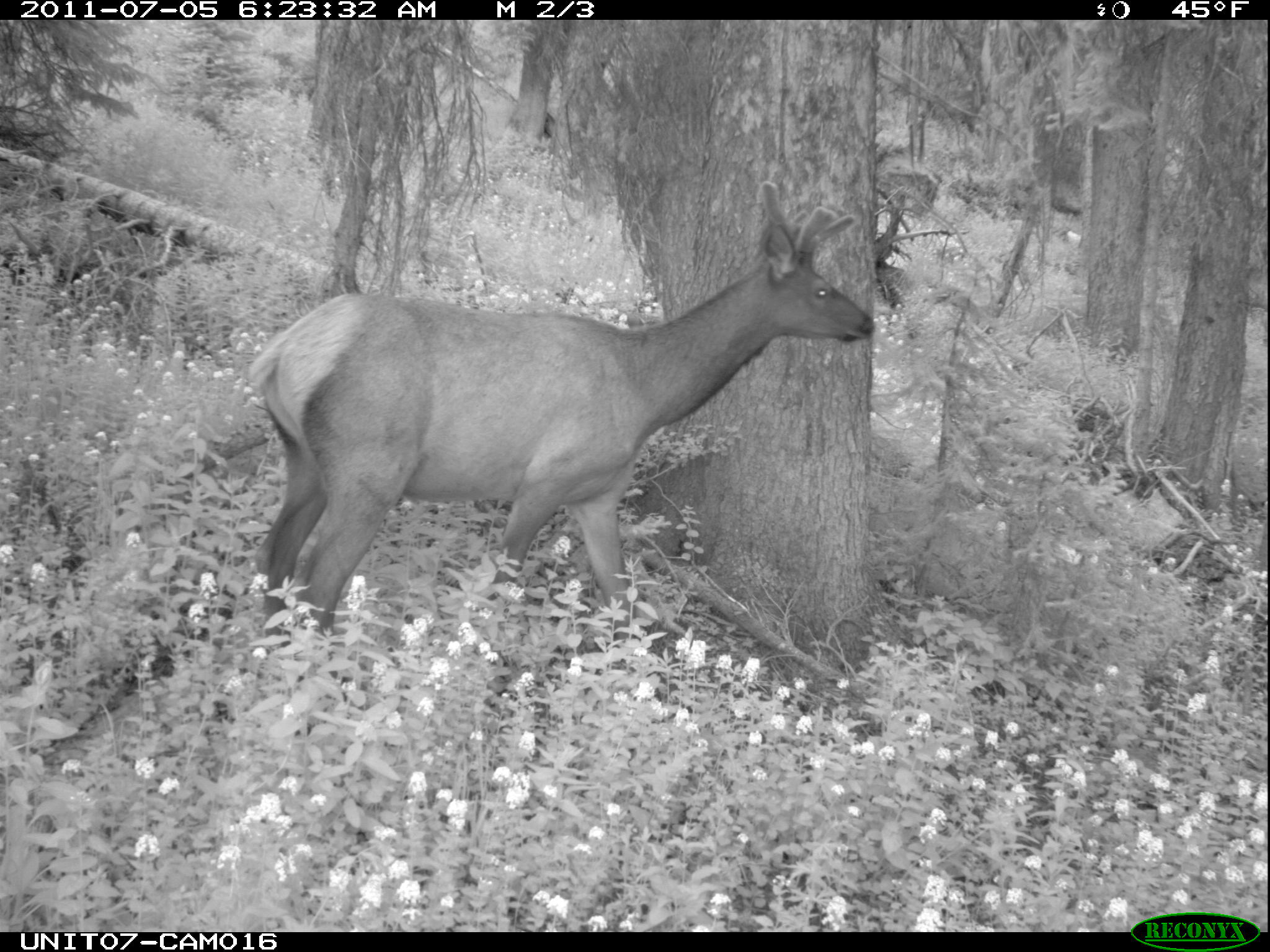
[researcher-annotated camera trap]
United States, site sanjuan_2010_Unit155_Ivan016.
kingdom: Animalia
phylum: Chordata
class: Mammalia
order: Artiodactyla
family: Cervidae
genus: Cervus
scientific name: Cervus elaphus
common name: red deer